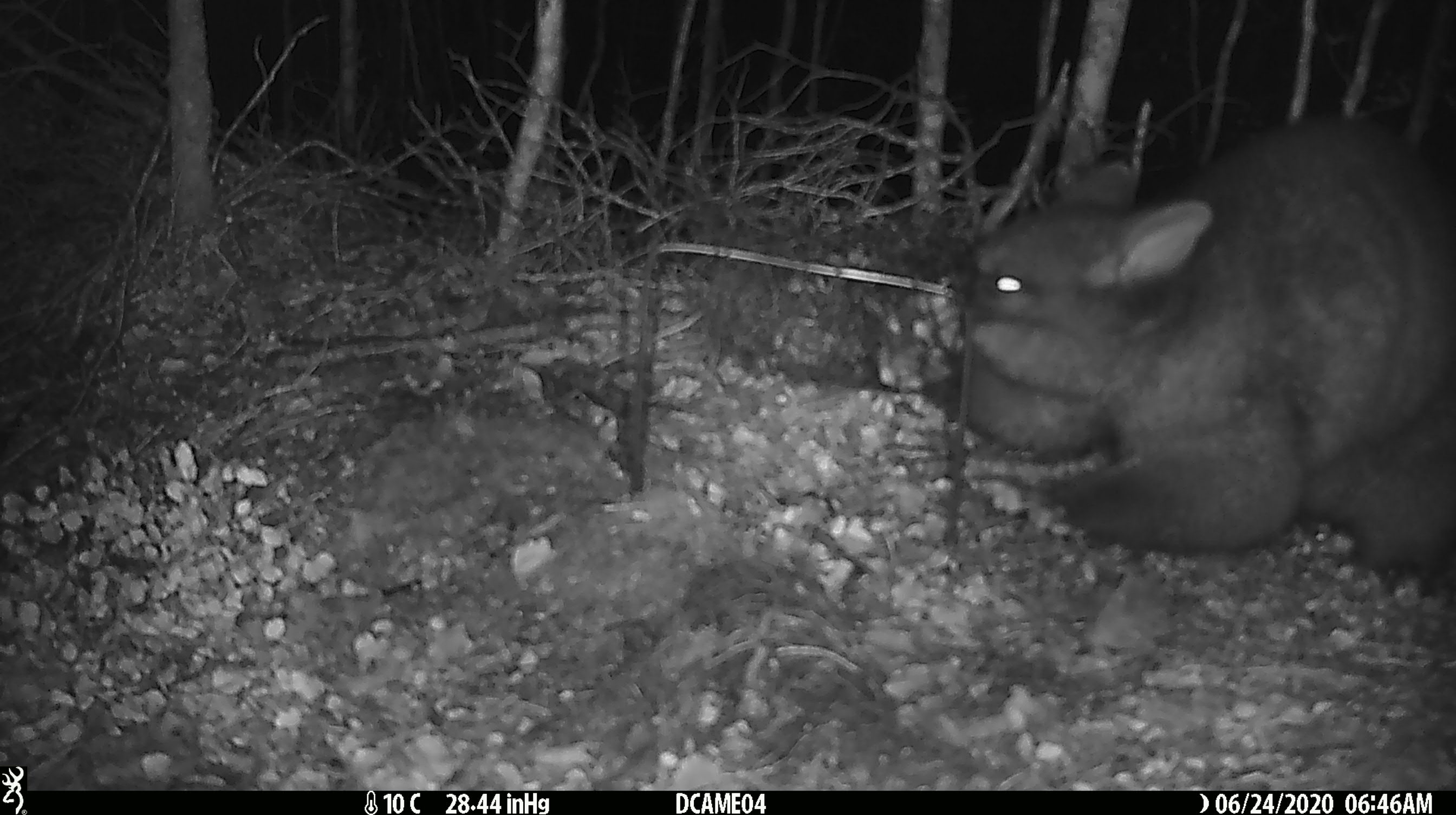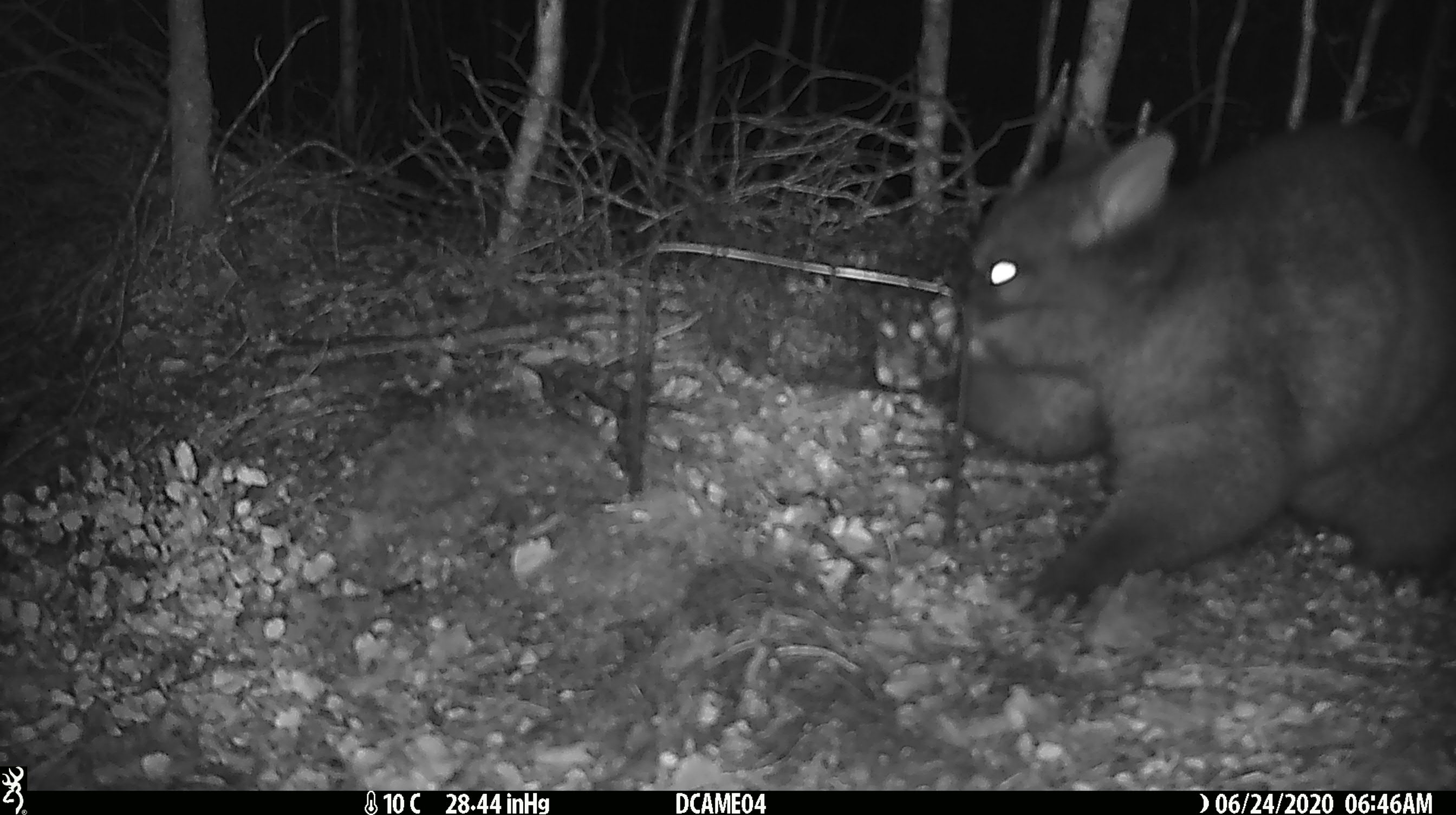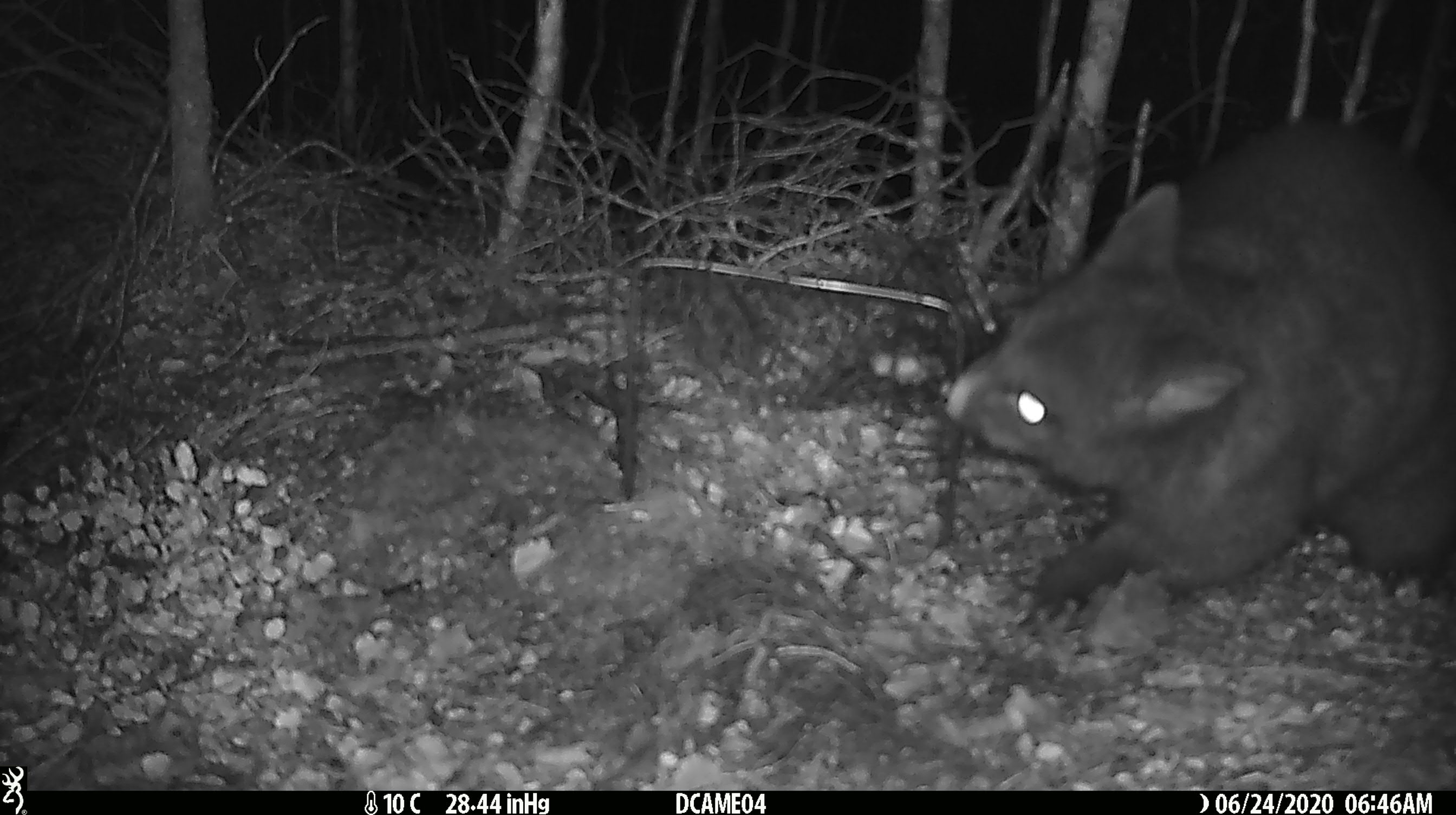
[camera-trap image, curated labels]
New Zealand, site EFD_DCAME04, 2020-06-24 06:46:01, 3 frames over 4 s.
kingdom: Animalia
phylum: Chordata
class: Mammalia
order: Diprotodontia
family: Phalangeridae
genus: Trichosurus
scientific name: Trichosurus vulpecula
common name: common brushtail possum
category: possum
Possum (common brushtail possum) (Trichosurus vulpecula).